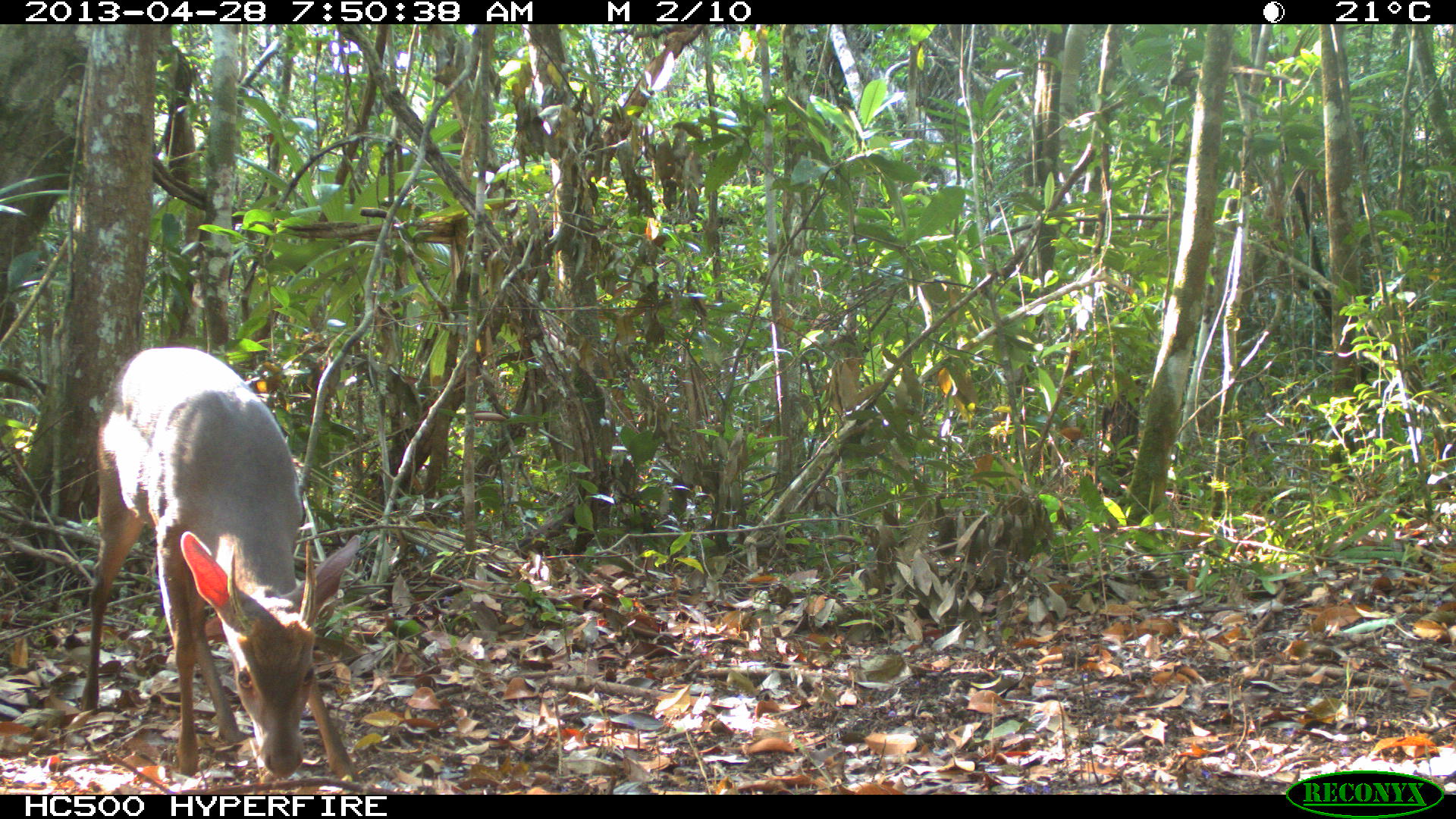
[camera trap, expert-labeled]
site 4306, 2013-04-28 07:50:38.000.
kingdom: Animalia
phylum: Chordata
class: Mammalia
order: Artiodactyla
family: Cervidae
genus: Odocoileus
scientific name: Odocoileus pandora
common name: yucatán brown brocket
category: mazama pandora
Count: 1.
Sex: male.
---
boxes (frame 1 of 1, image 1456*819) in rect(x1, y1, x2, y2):
mazama pandora: rect(75, 343, 364, 778)